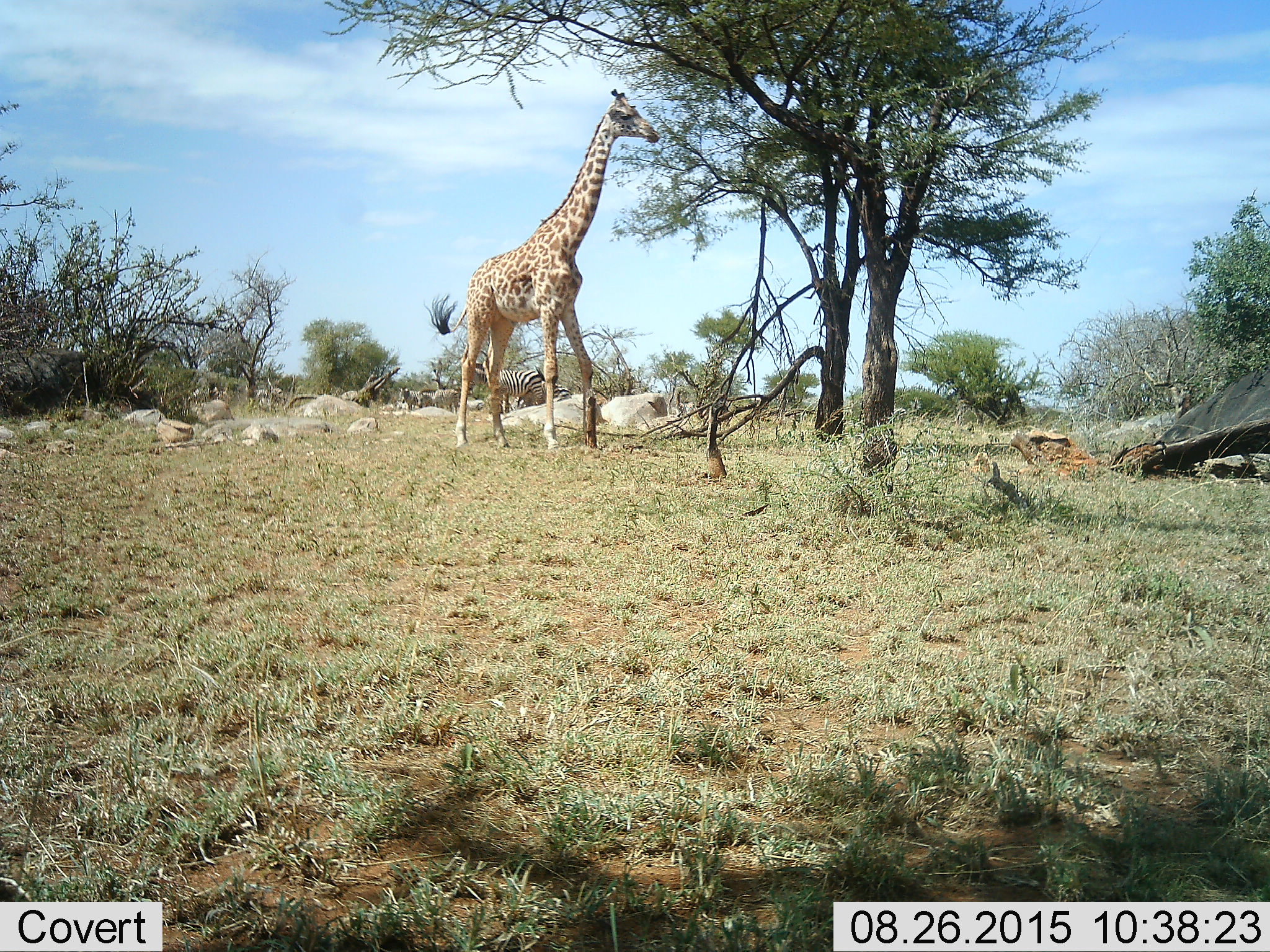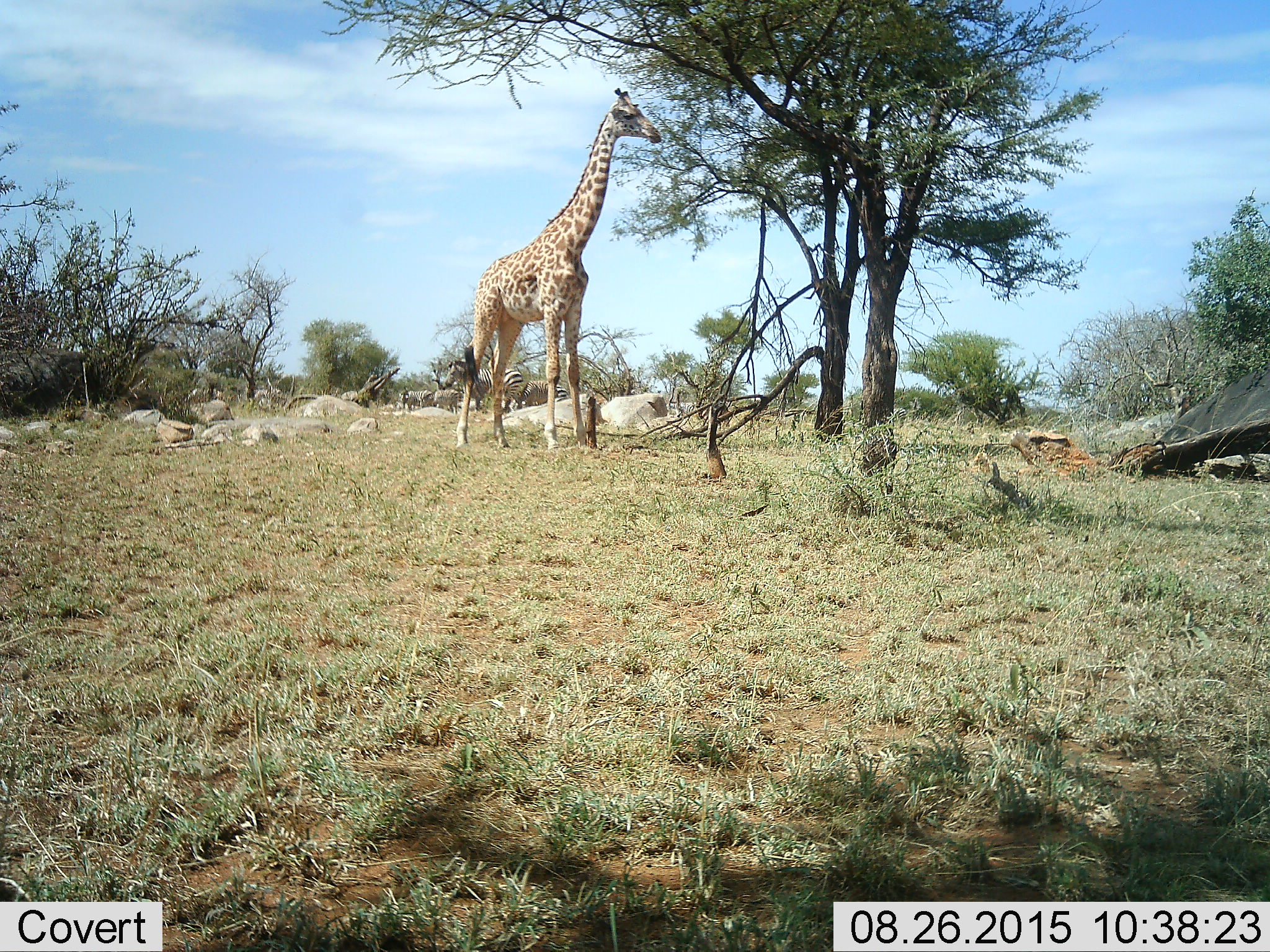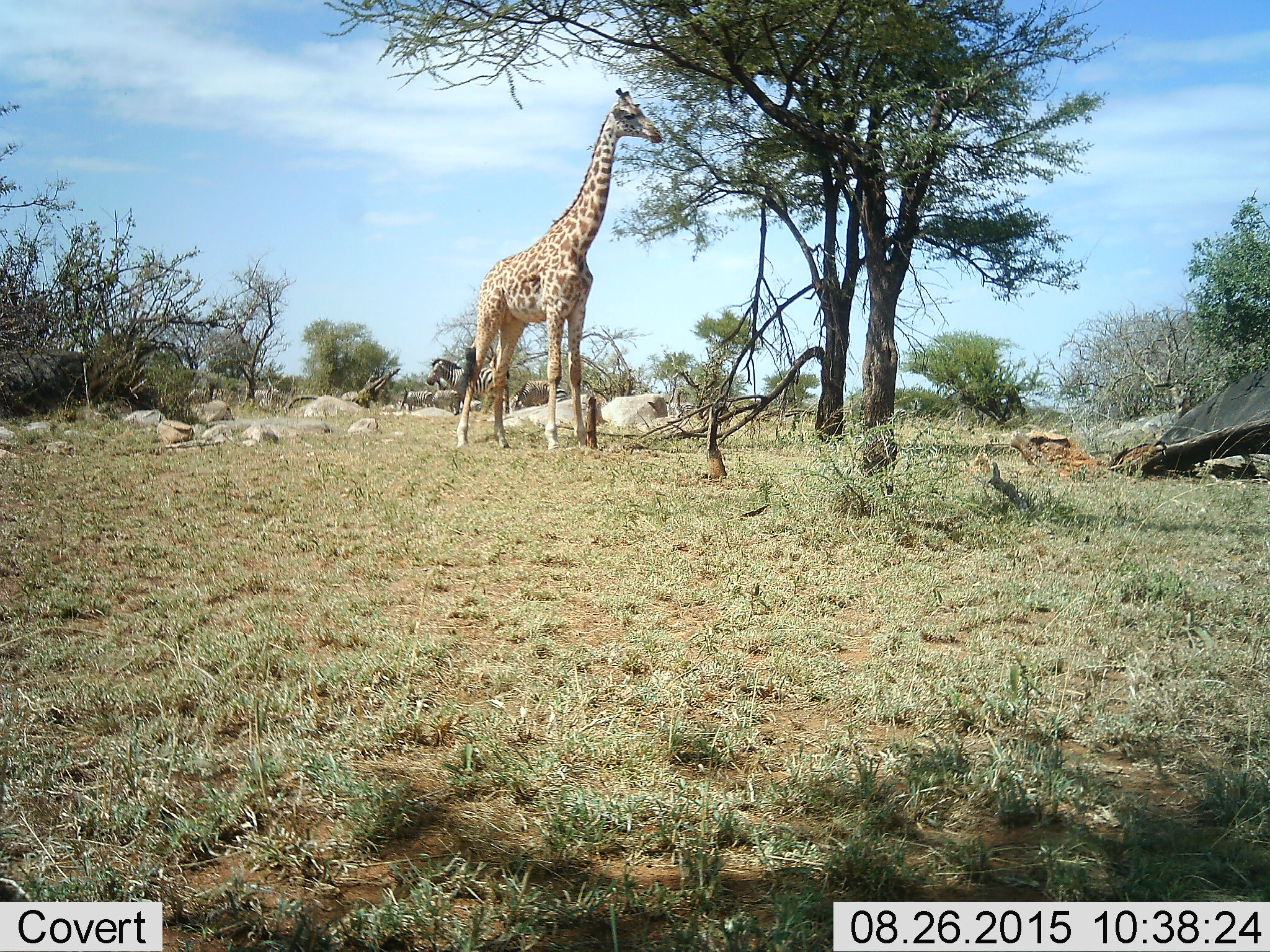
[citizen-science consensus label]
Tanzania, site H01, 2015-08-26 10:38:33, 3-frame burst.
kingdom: Animalia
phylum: Chordata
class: Mammalia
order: Artiodactyla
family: Giraffidae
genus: Giraffa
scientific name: Giraffa camelopardalis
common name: giraffe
Giraffe (Giraffa camelopardalis), count 1. Behavior (volunteer vote fractions): standing 50%, resting 10%, moving 0%, interacting 0%. Young present (vote fraction): 0%. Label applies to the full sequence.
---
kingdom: Animalia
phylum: Chordata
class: Mammalia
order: Perissodactyla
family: Equidae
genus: Equus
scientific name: Equus quagga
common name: plains zebra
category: zebra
Zebra (plains zebra) (Equus quagga), count 5. Behavior (volunteer vote fractions): standing 88%, resting 0%, moving 50%, interacting 0%. Young present (vote fraction): 0%. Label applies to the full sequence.